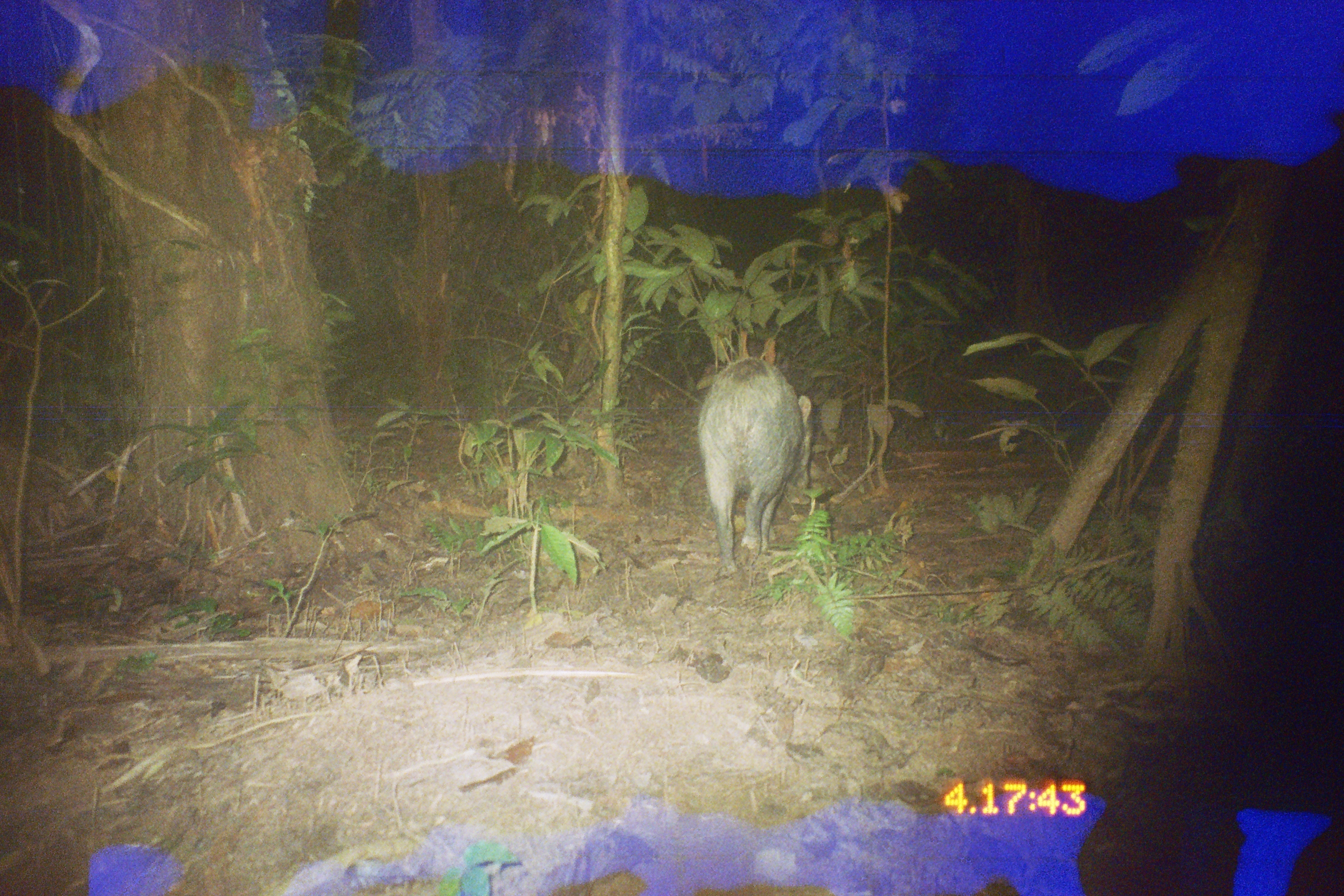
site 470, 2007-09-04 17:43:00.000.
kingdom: Animalia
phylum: Chordata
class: Mammalia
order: Artiodactyla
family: Tayassuidae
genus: Tayassu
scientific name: Tayassu pecari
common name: white-lipped peccary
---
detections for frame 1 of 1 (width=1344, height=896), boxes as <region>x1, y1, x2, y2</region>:
tayassu pecari: <region>694, 355, 815, 579</region>